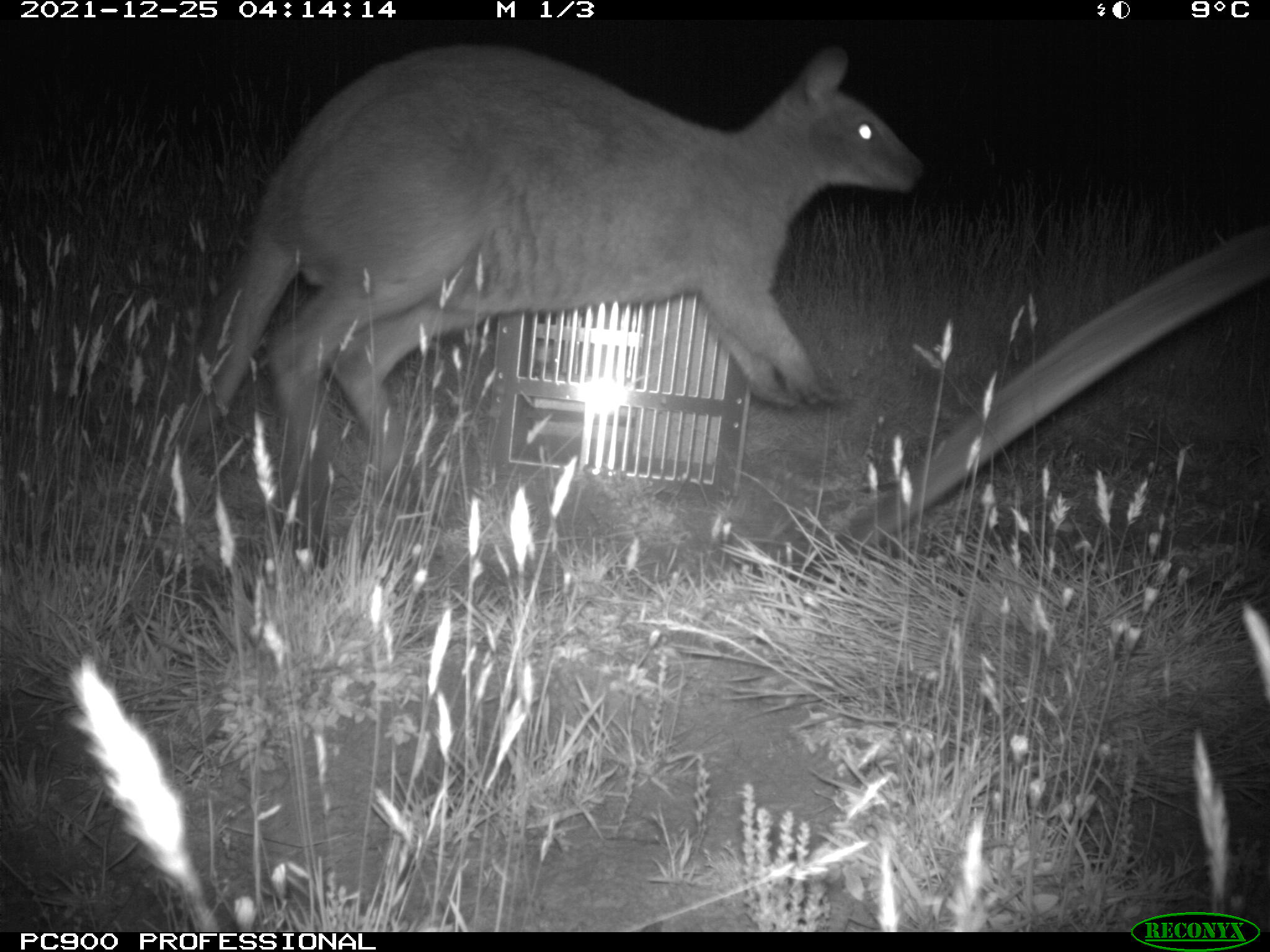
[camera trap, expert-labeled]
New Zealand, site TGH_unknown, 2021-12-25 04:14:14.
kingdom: Animalia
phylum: Chordata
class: Mammalia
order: Diprotodontia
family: Macropodidae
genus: Notamacropus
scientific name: Notamacropus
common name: wallaby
Wallaby (Notamacropus).